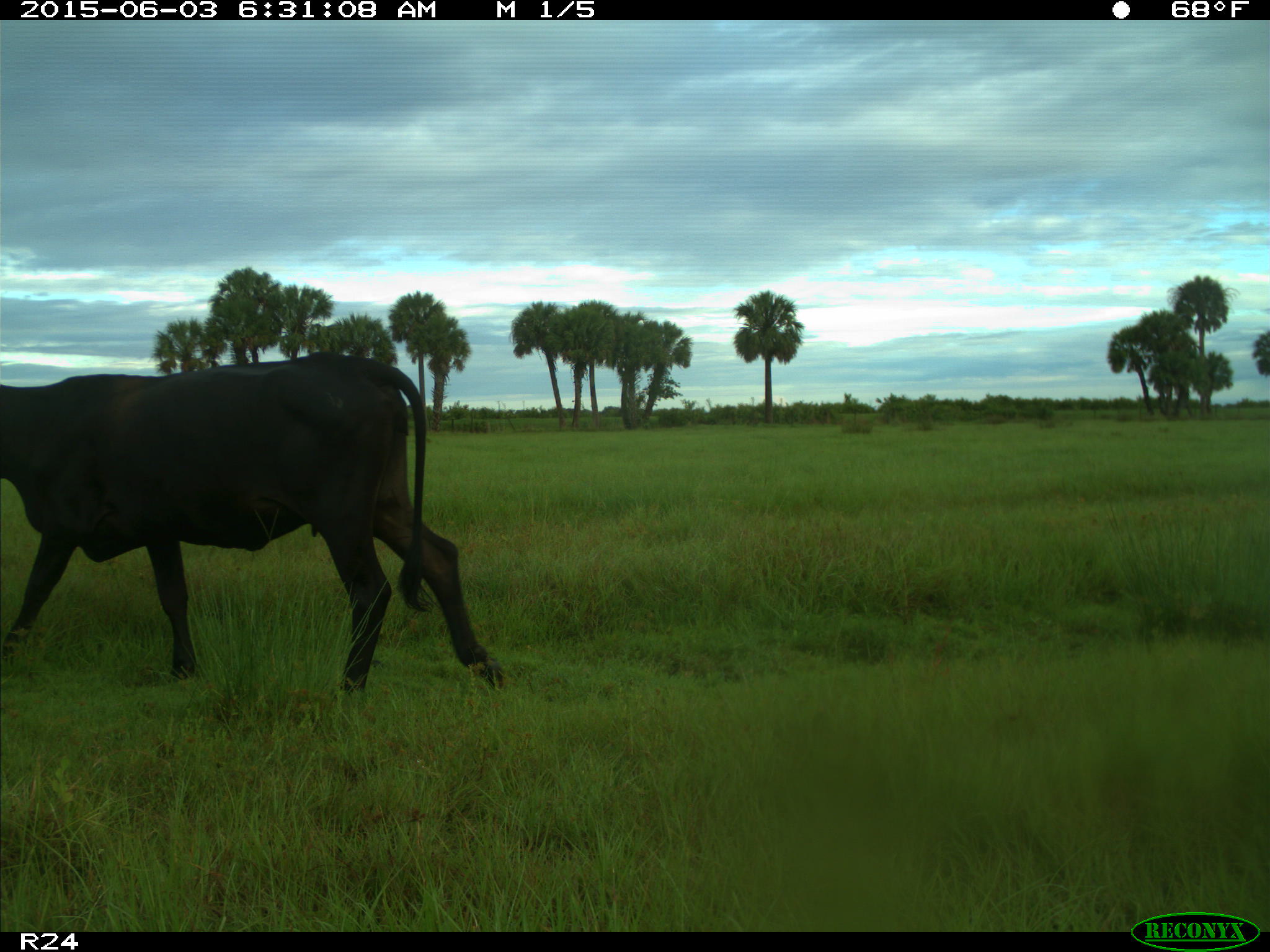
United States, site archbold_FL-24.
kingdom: Animalia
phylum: Chordata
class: Mammalia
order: Artiodactyla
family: Bovidae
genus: Bos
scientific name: Bos taurus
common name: domestic cow